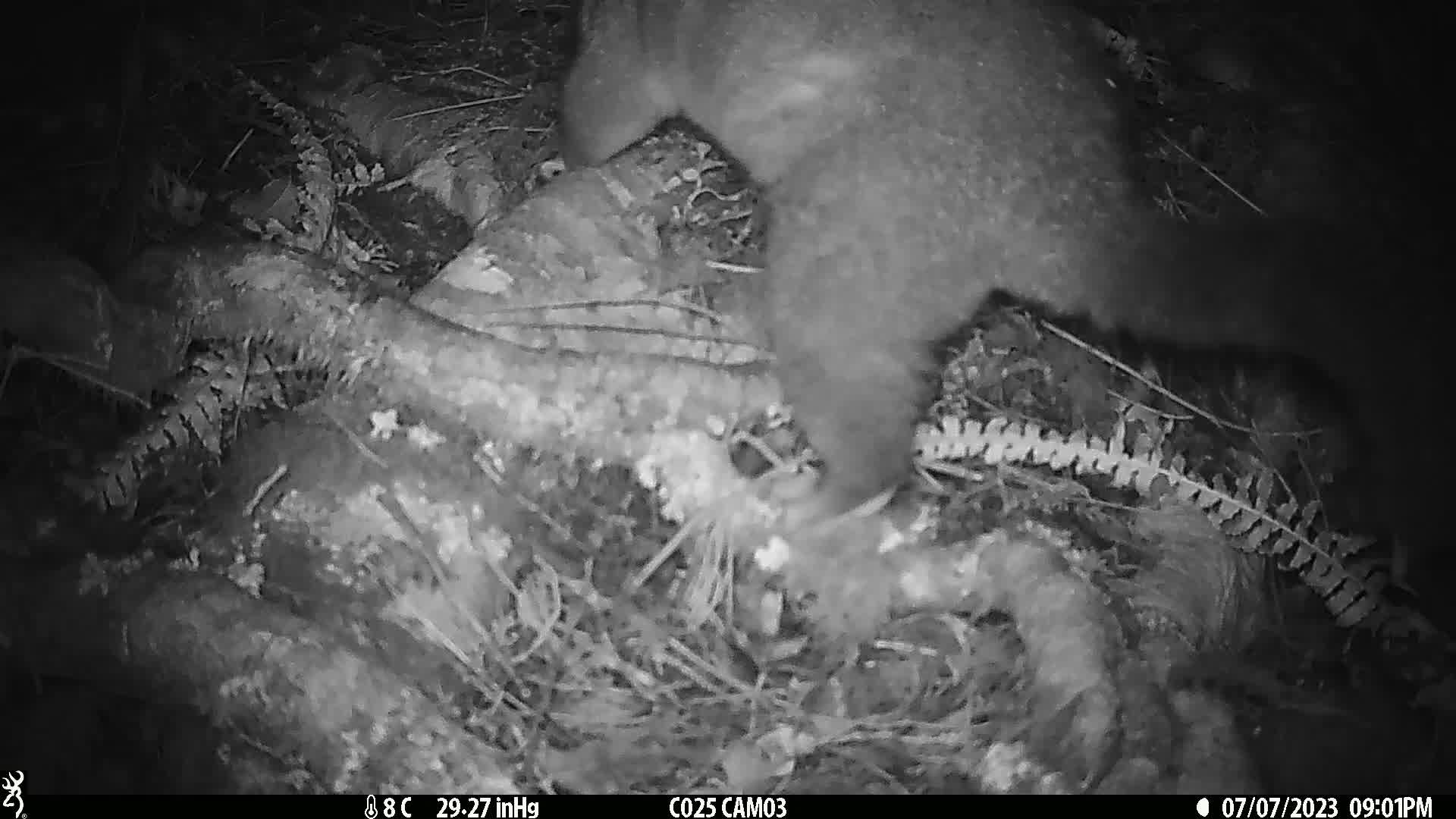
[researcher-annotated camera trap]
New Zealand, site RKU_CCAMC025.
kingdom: Animalia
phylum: Chordata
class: Mammalia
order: Diprotodontia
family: Phalangeridae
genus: Trichosurus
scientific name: Trichosurus vulpecula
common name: common brushtail possum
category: possum